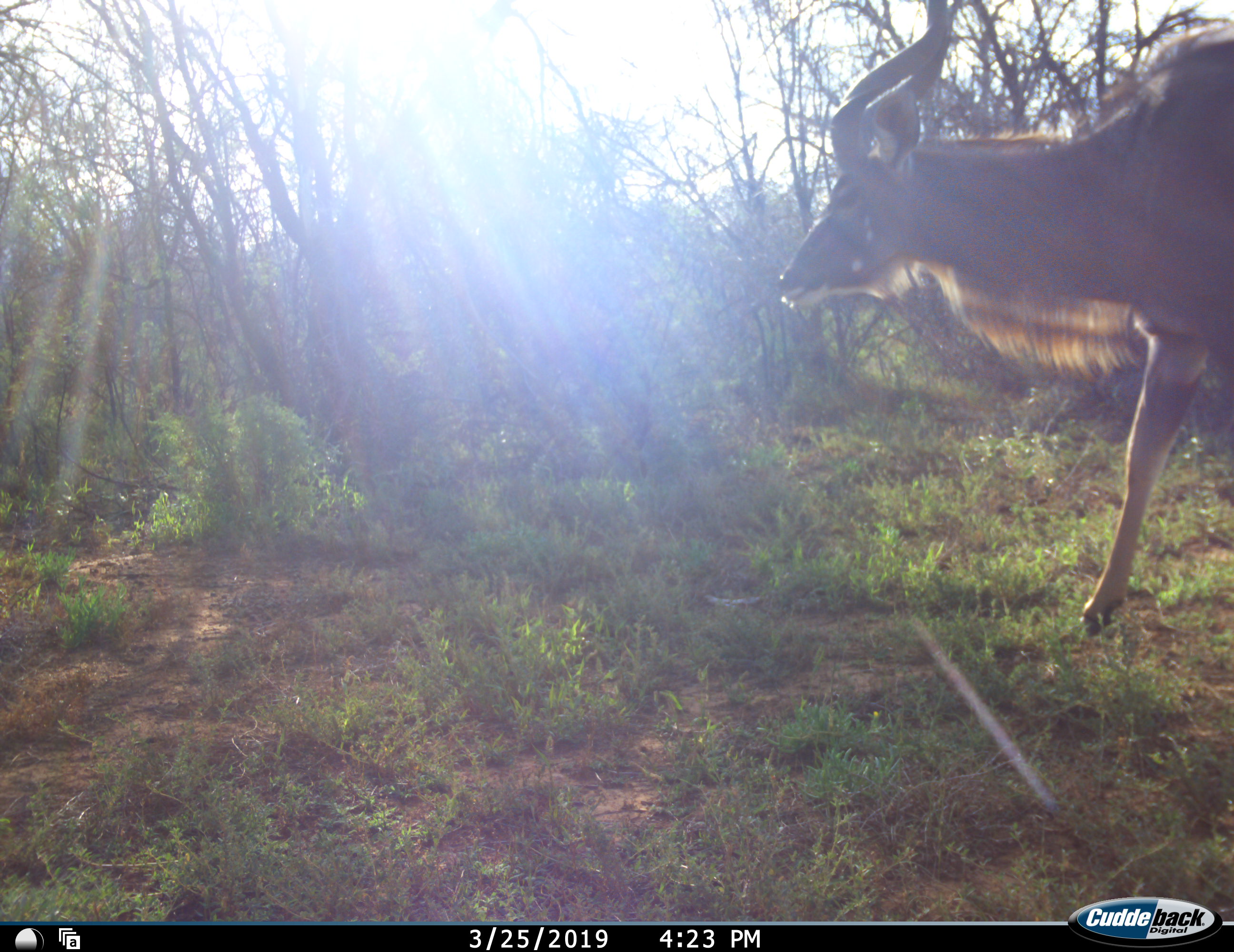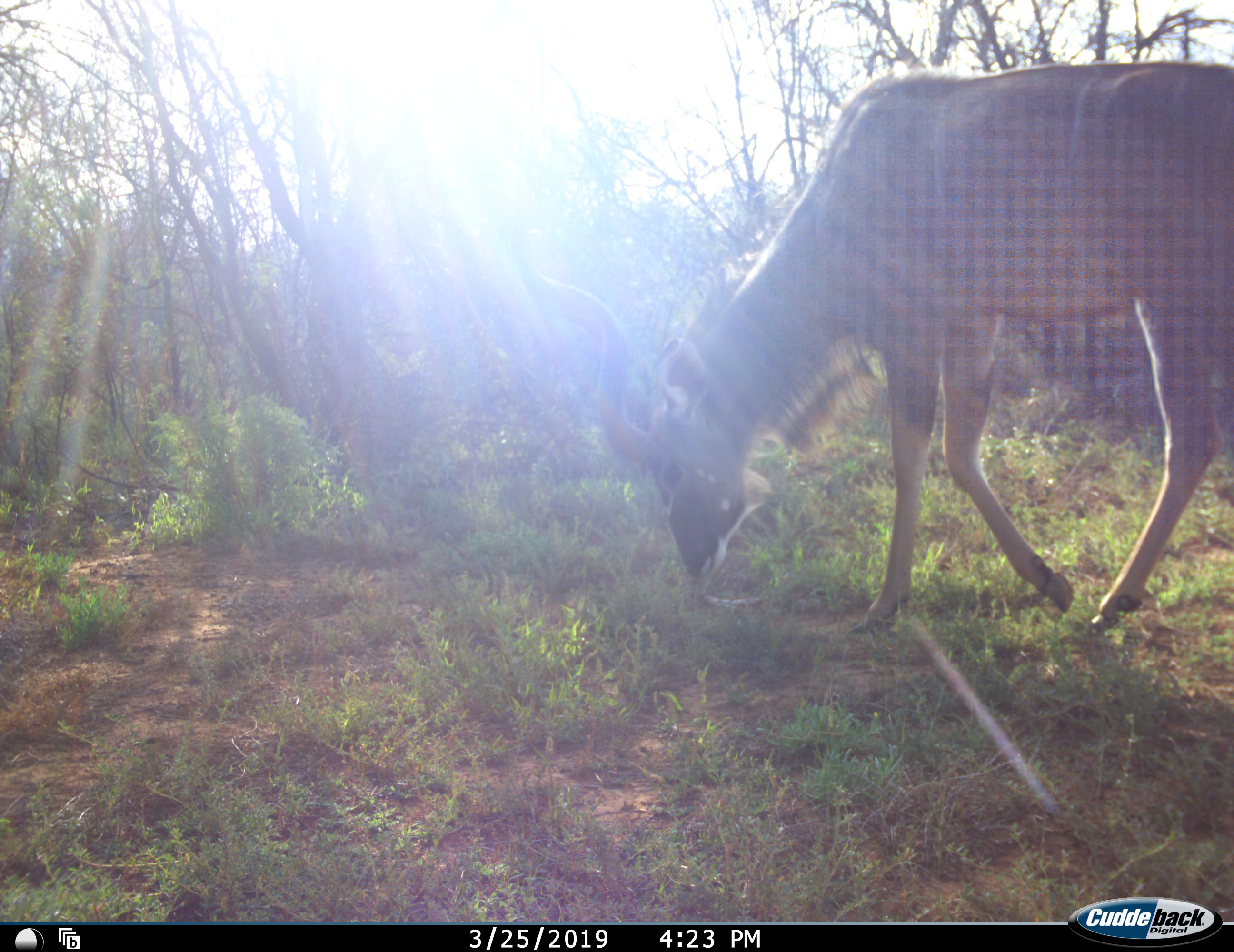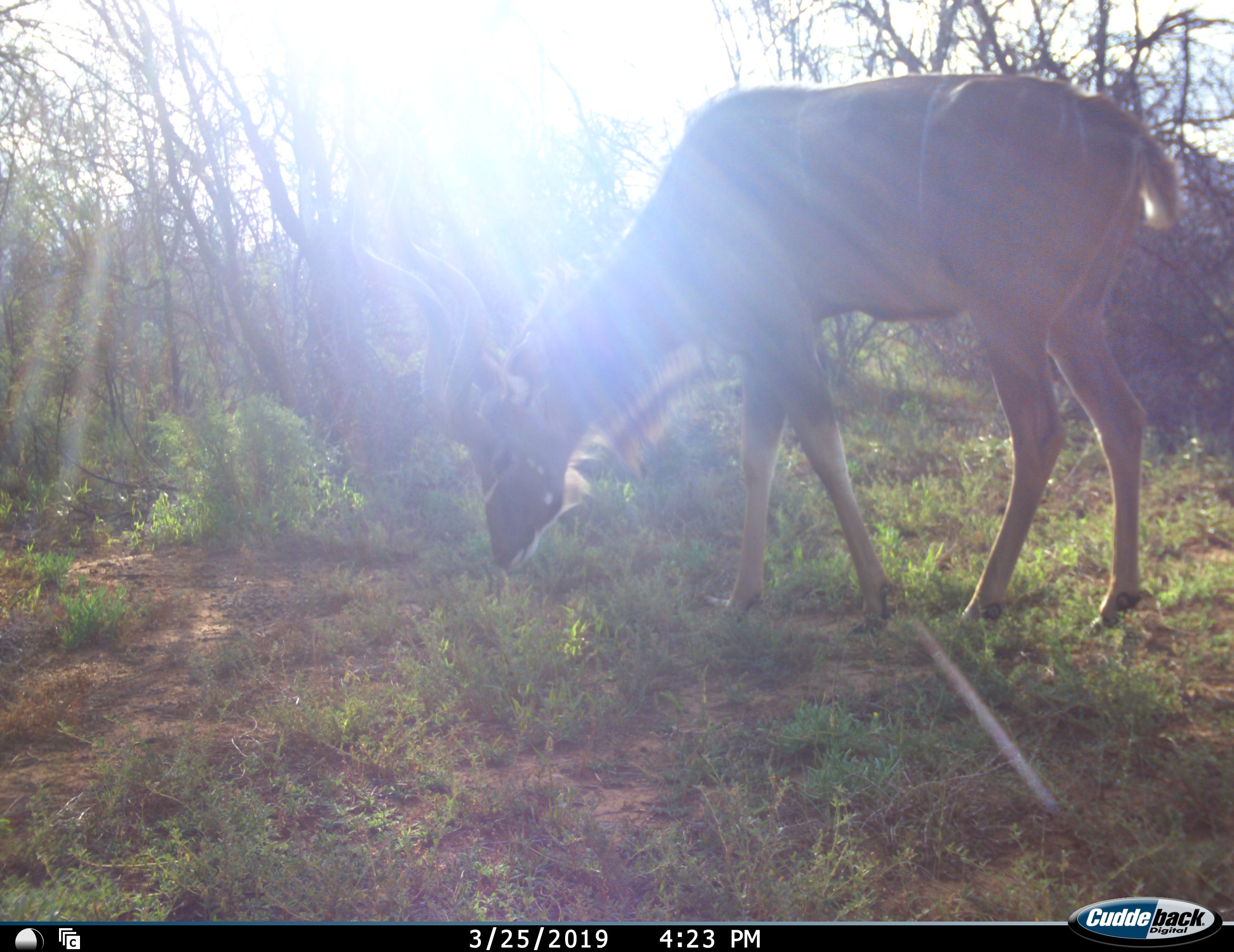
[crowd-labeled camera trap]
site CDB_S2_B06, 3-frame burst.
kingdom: Animalia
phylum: Chordata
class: Mammalia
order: Artiodactyla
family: Bovidae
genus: Tragelaphus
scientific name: Tragelaphus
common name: kudu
Kudu (Tragelaphus), count 1. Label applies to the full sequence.